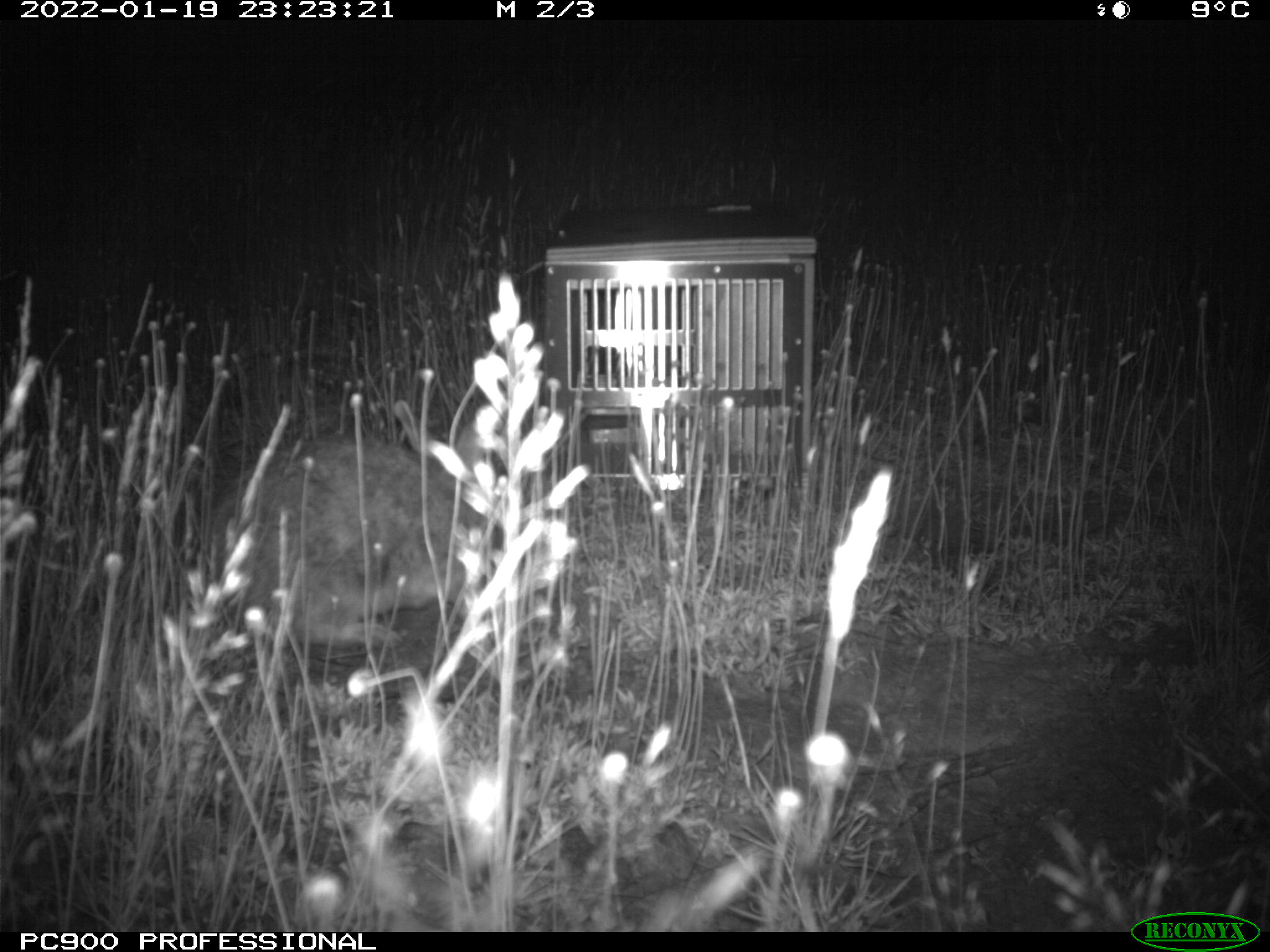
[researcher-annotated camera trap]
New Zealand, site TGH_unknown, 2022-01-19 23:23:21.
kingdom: Animalia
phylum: Chordata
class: Mammalia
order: Lagomorpha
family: Leporidae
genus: Oryctolagus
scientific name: Oryctolagus cuniculus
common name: european rabbit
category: rabbit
Rabbit (european rabbit) (Oryctolagus cuniculus).